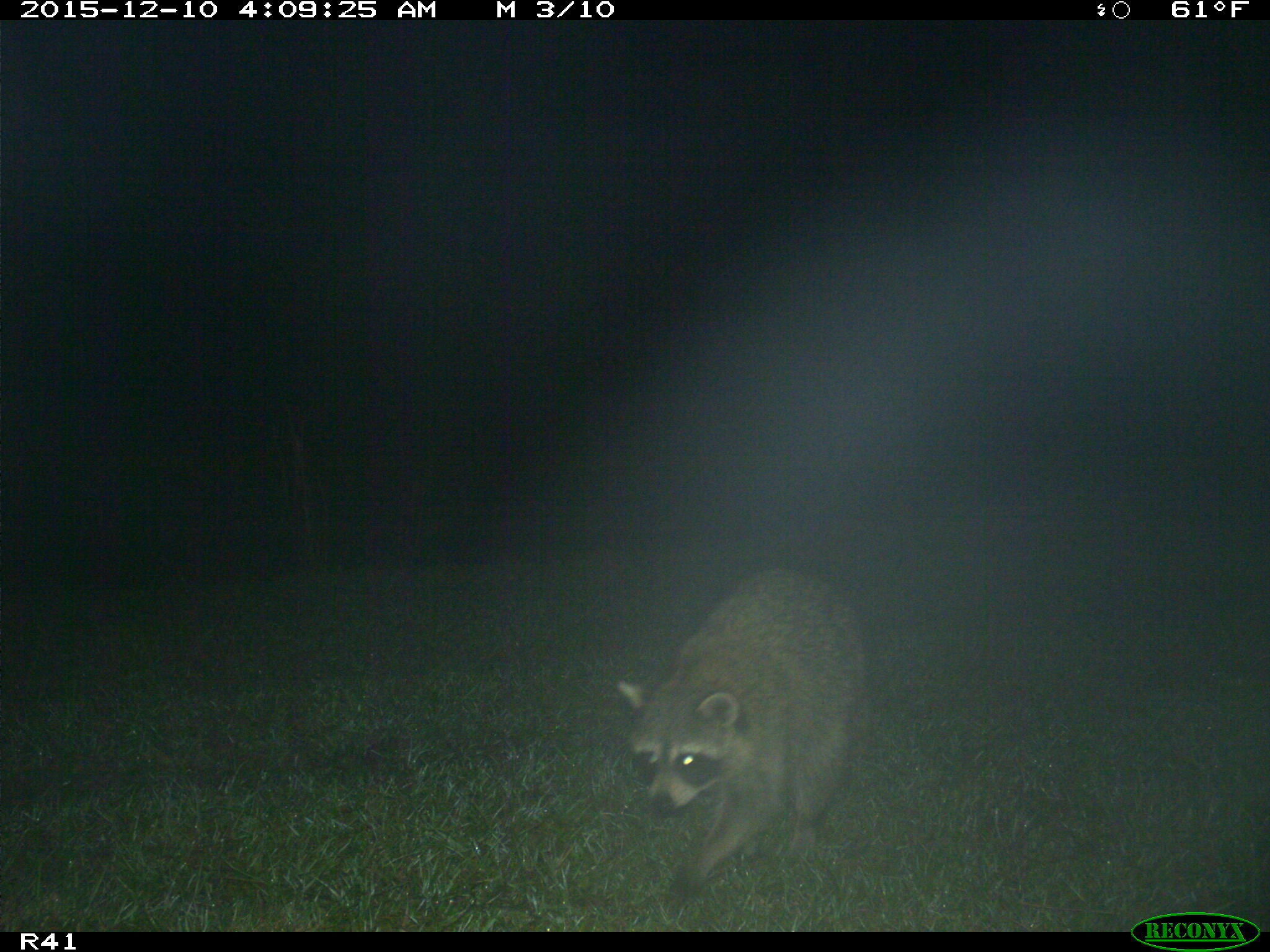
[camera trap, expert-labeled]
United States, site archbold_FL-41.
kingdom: Animalia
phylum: Chordata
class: Mammalia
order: Carnivora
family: Procyonidae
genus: Procyon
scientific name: Procyon lotor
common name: common raccoon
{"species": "Procyon lotor (common raccoon)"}